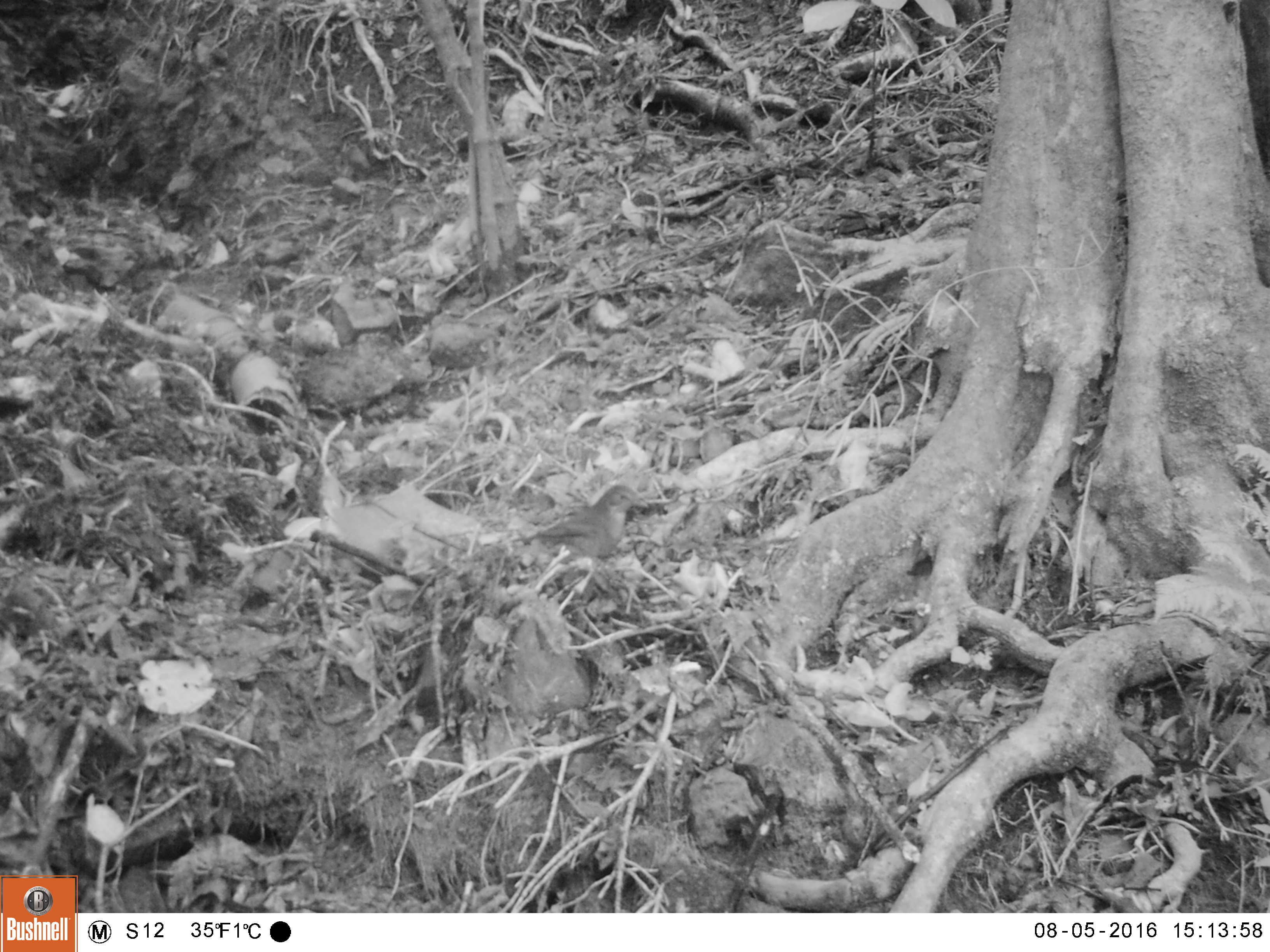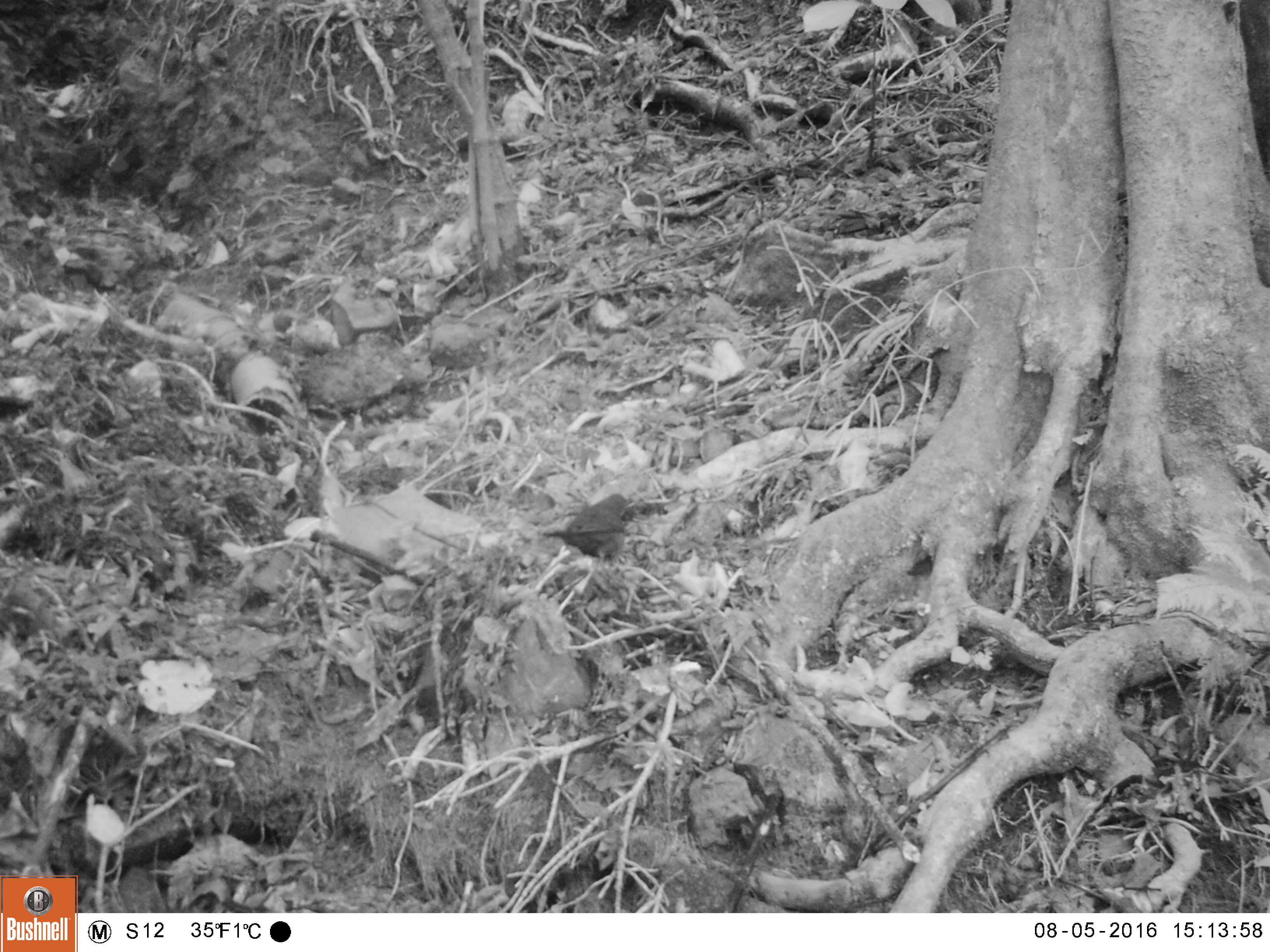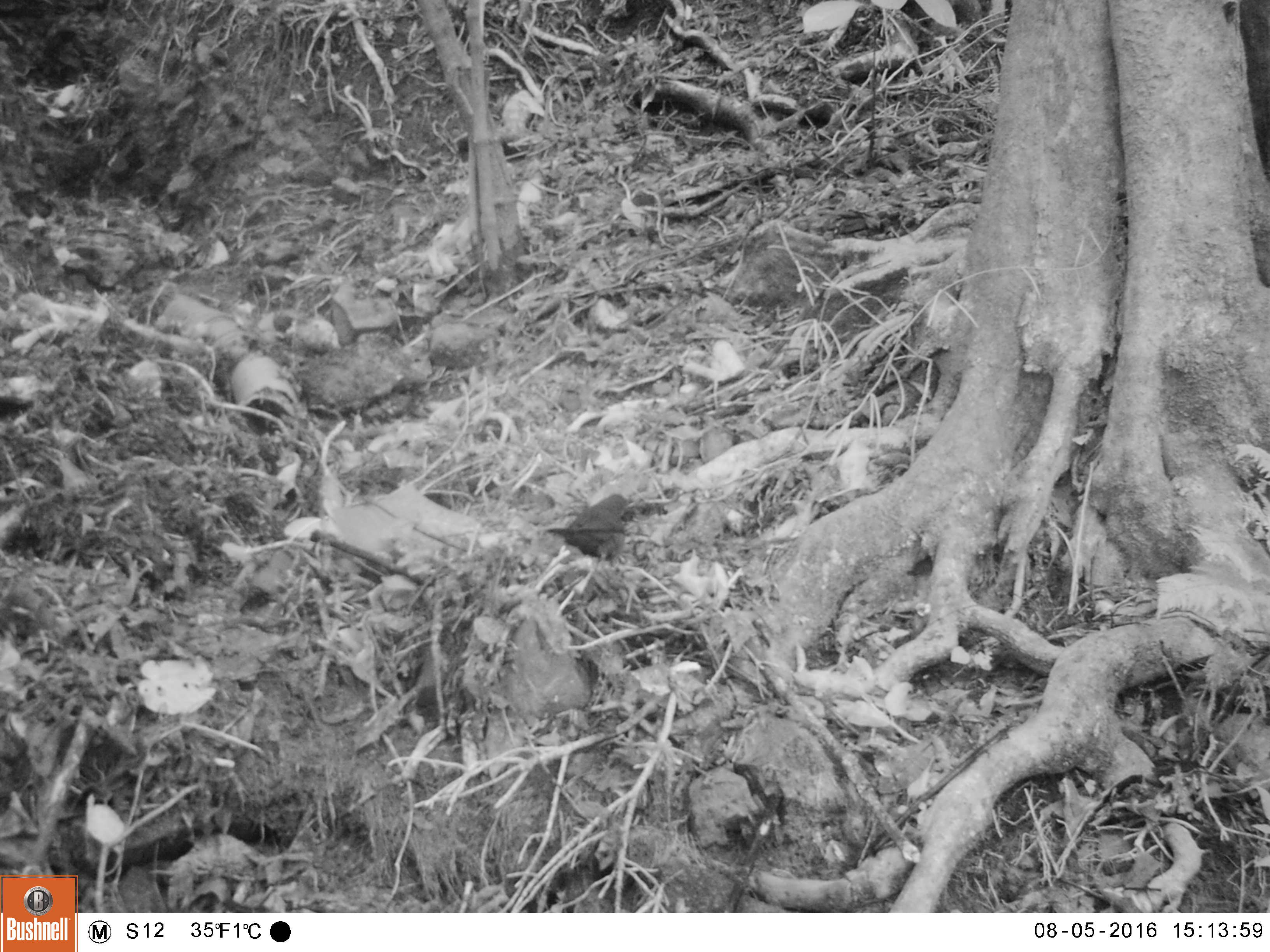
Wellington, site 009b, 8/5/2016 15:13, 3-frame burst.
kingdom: Animalia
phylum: Chordata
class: Aves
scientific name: Aves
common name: bird